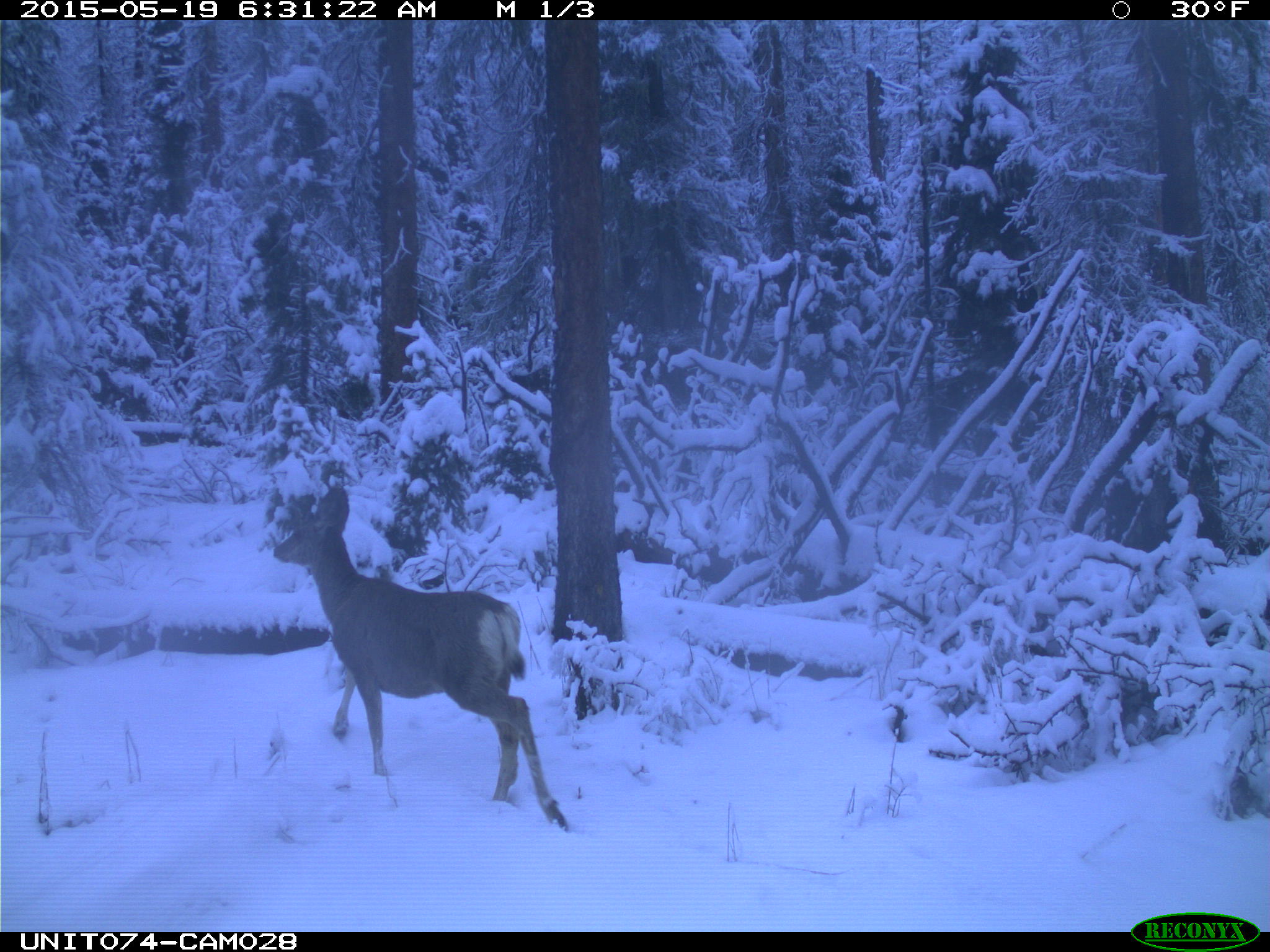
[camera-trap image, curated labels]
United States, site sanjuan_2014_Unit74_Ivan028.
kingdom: Animalia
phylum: Chordata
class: Mammalia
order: Artiodactyla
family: Cervidae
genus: Odocoileus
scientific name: Odocoileus hemionus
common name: mule deer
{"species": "Odocoileus hemionus (mule deer)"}